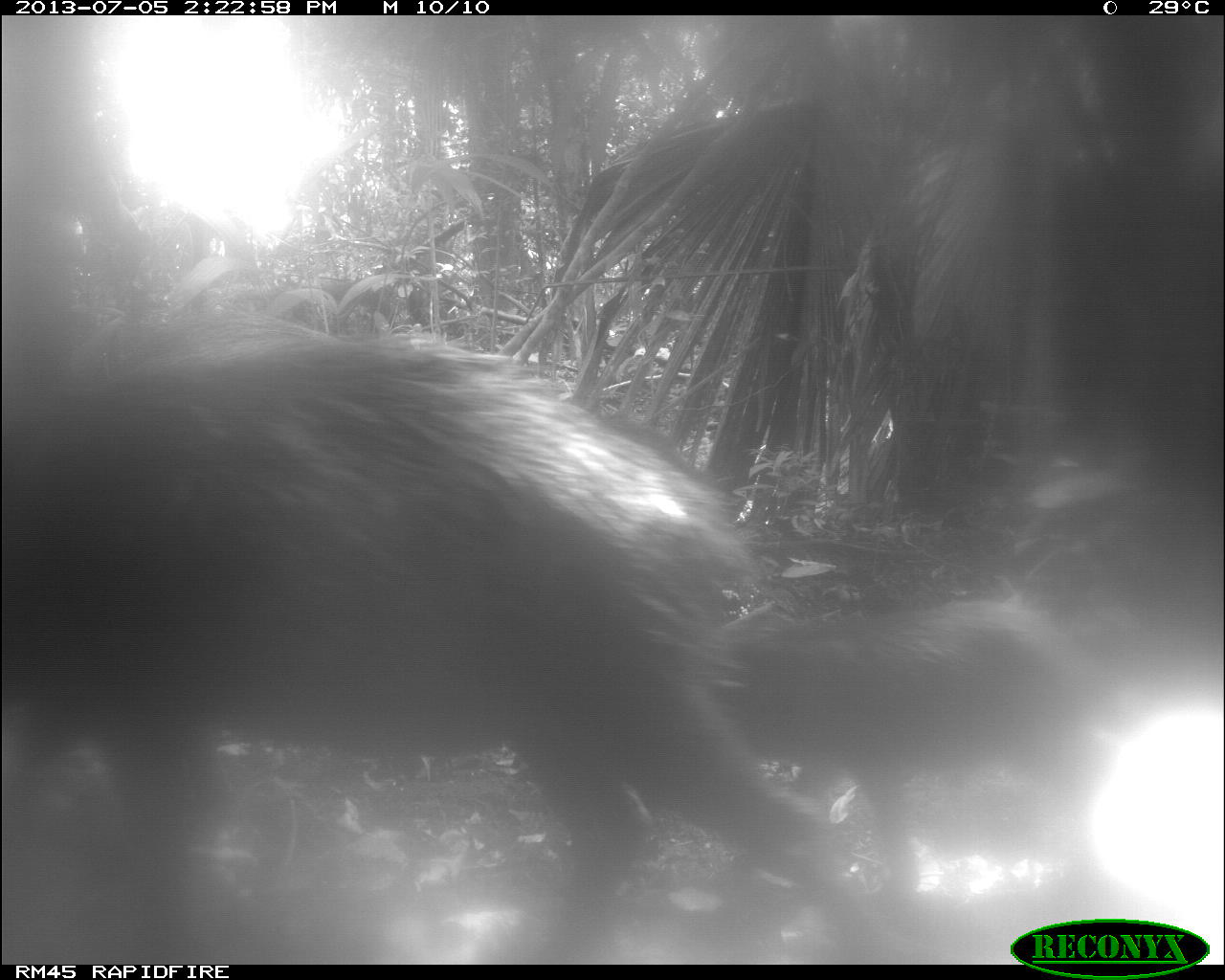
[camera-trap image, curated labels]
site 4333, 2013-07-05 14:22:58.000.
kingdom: Animalia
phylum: Chordata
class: Mammalia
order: Artiodactyla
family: Tayassuidae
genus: Tayassu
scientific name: Tayassu pecari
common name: white-lipped peccary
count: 3